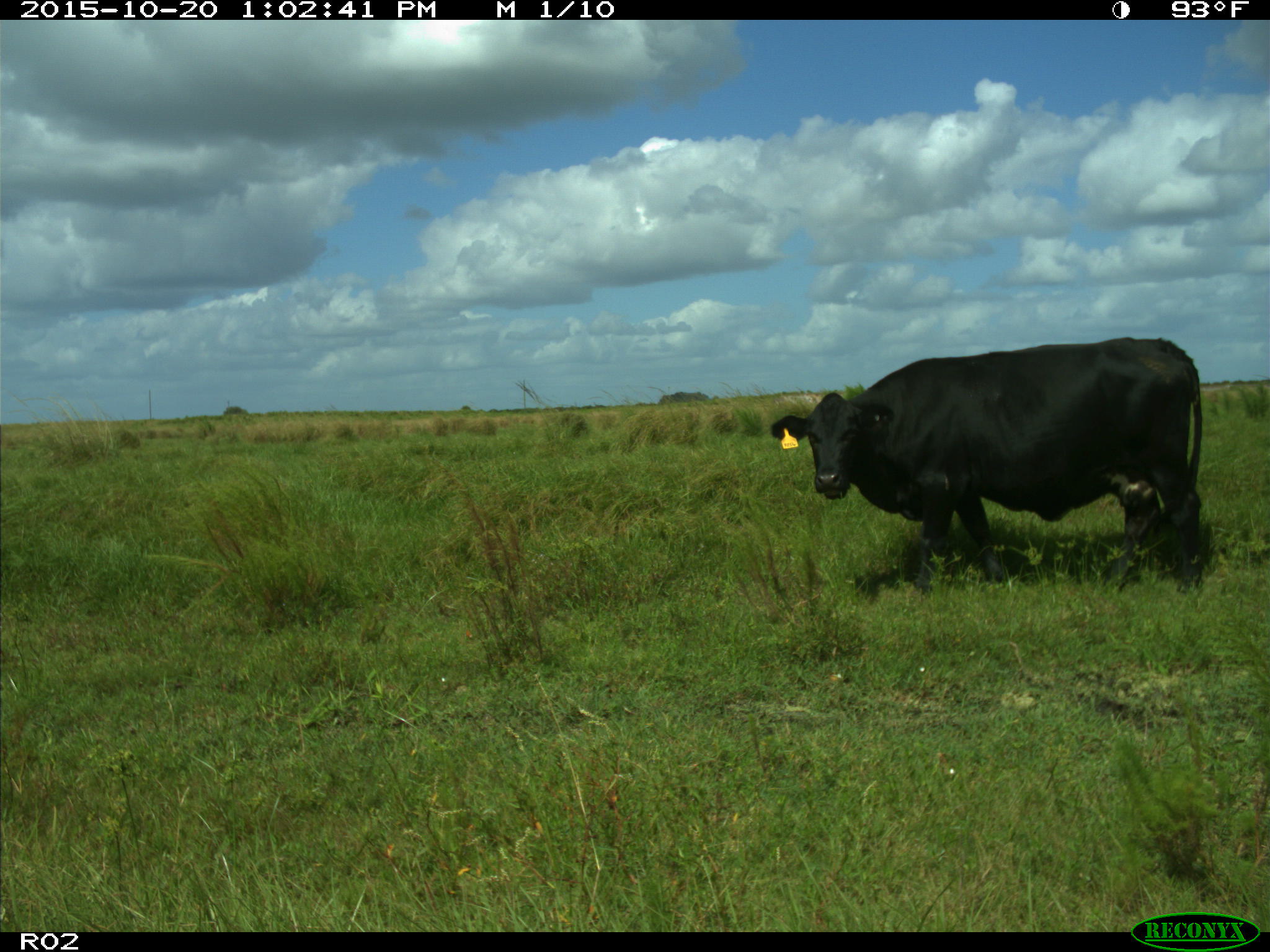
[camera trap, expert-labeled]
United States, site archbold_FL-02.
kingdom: Animalia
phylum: Chordata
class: Mammalia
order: Artiodactyla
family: Bovidae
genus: Bos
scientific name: Bos taurus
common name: domestic cow